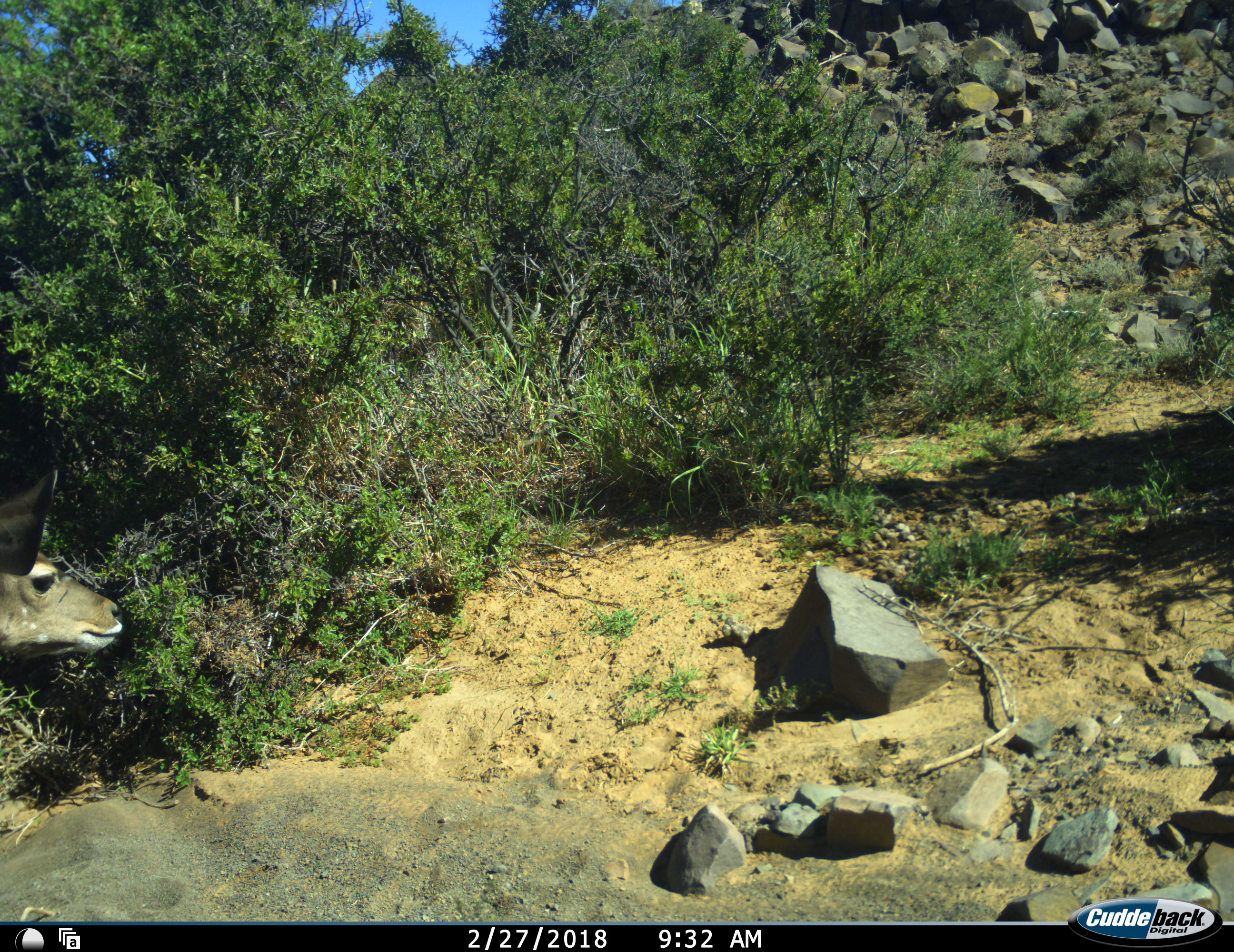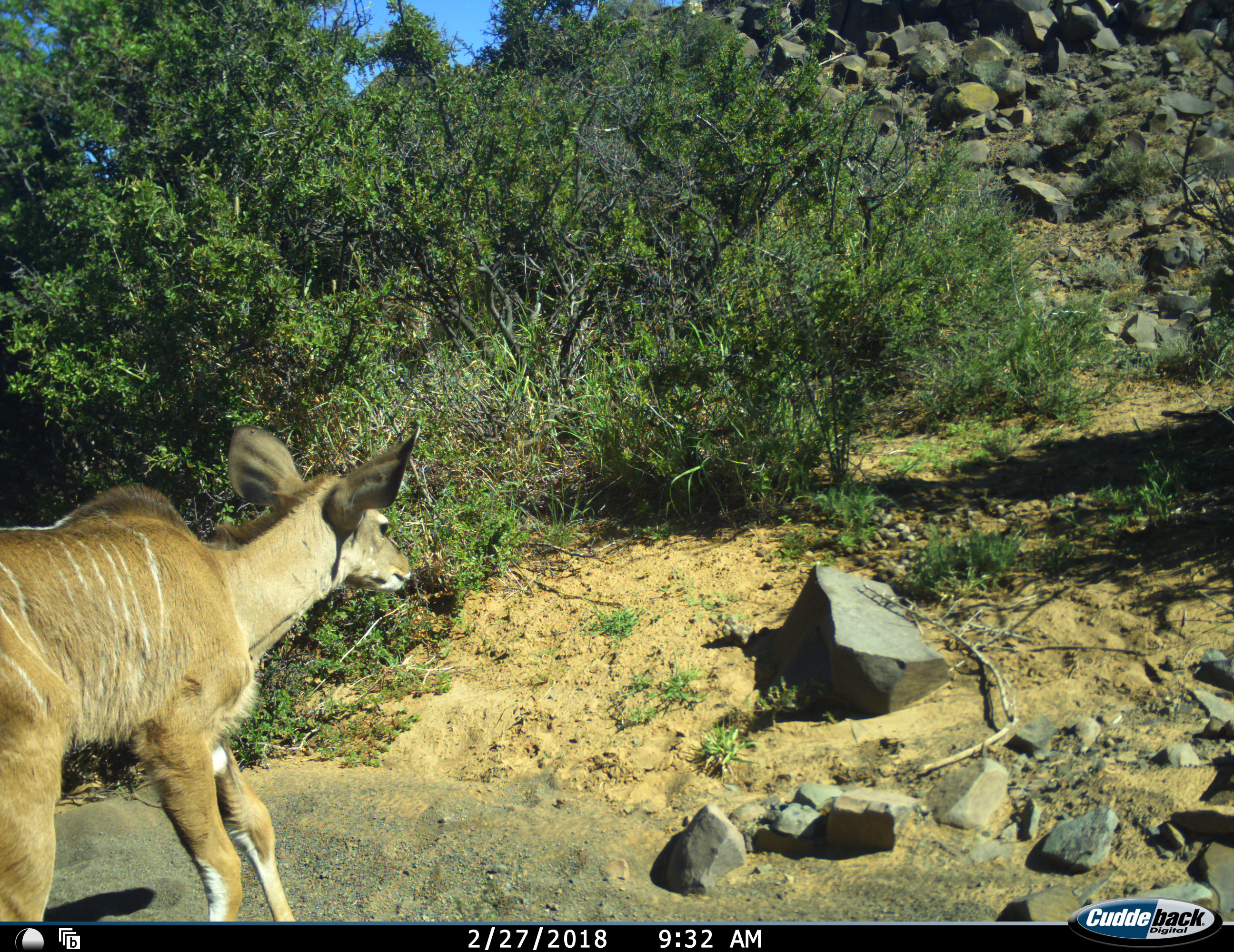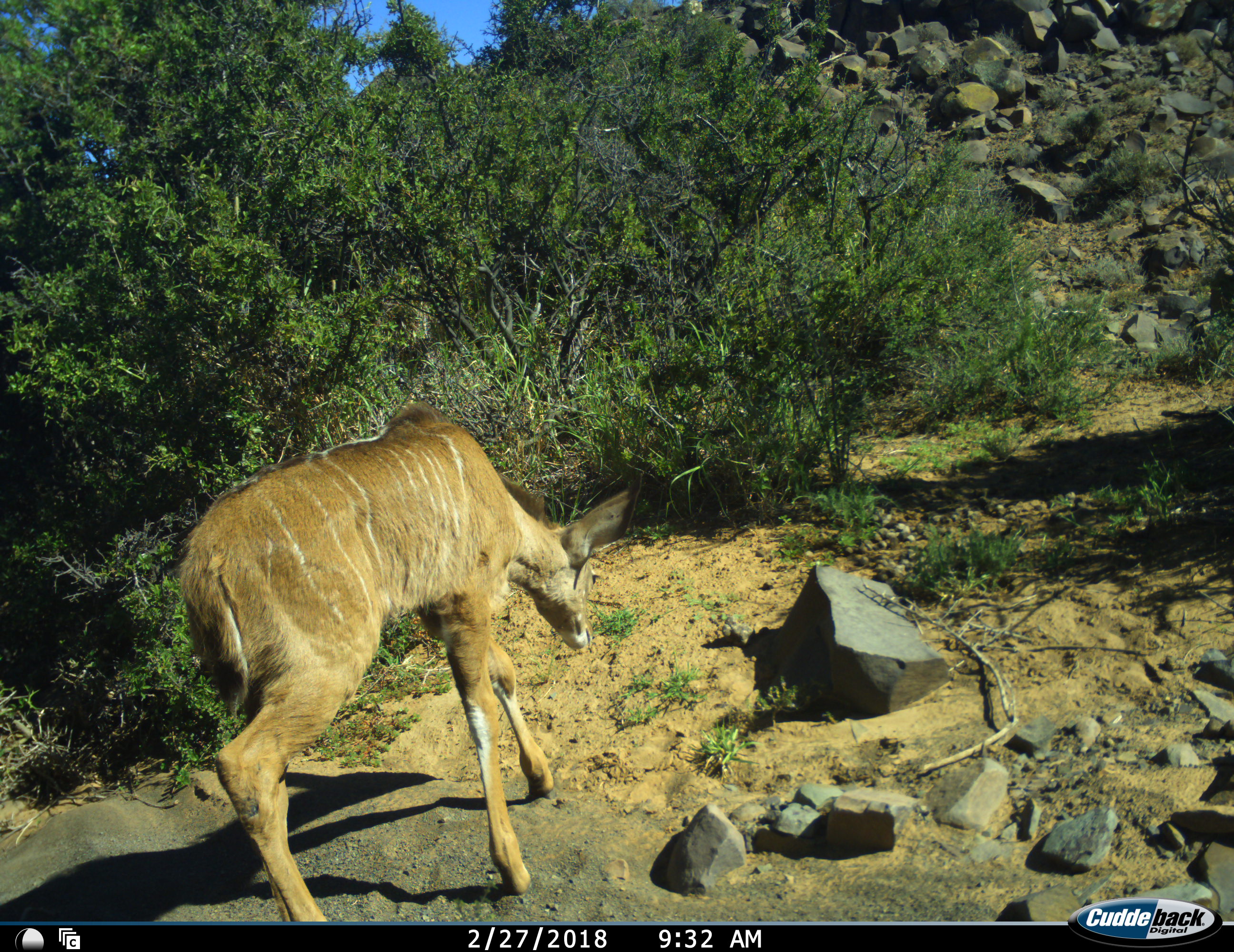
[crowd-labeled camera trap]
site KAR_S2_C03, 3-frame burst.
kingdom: Animalia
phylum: Chordata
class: Mammalia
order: Artiodactyla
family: Bovidae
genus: Tragelaphus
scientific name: Tragelaphus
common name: kudu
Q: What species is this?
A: Kudu (Tragelaphus).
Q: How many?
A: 1.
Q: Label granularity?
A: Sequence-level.